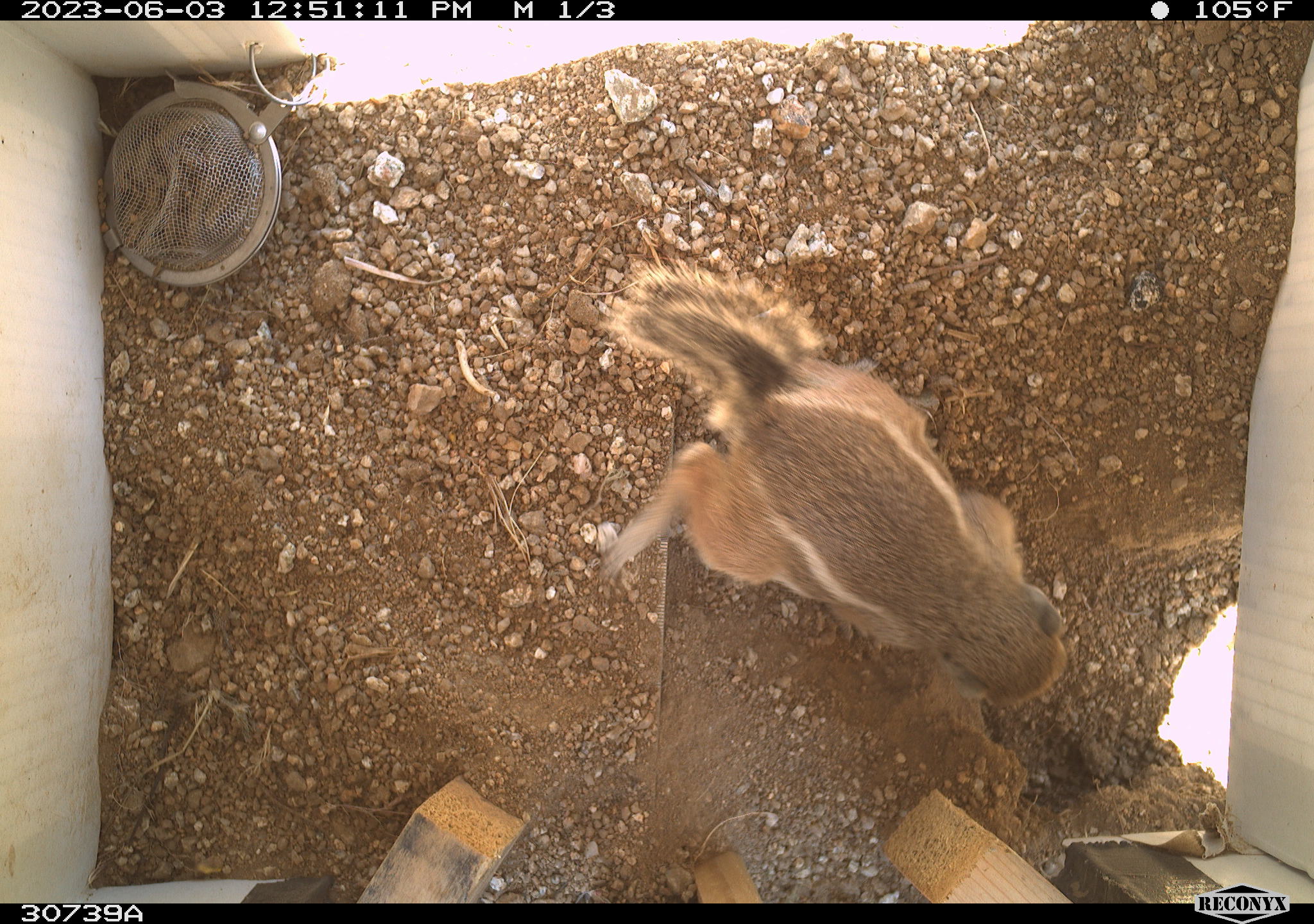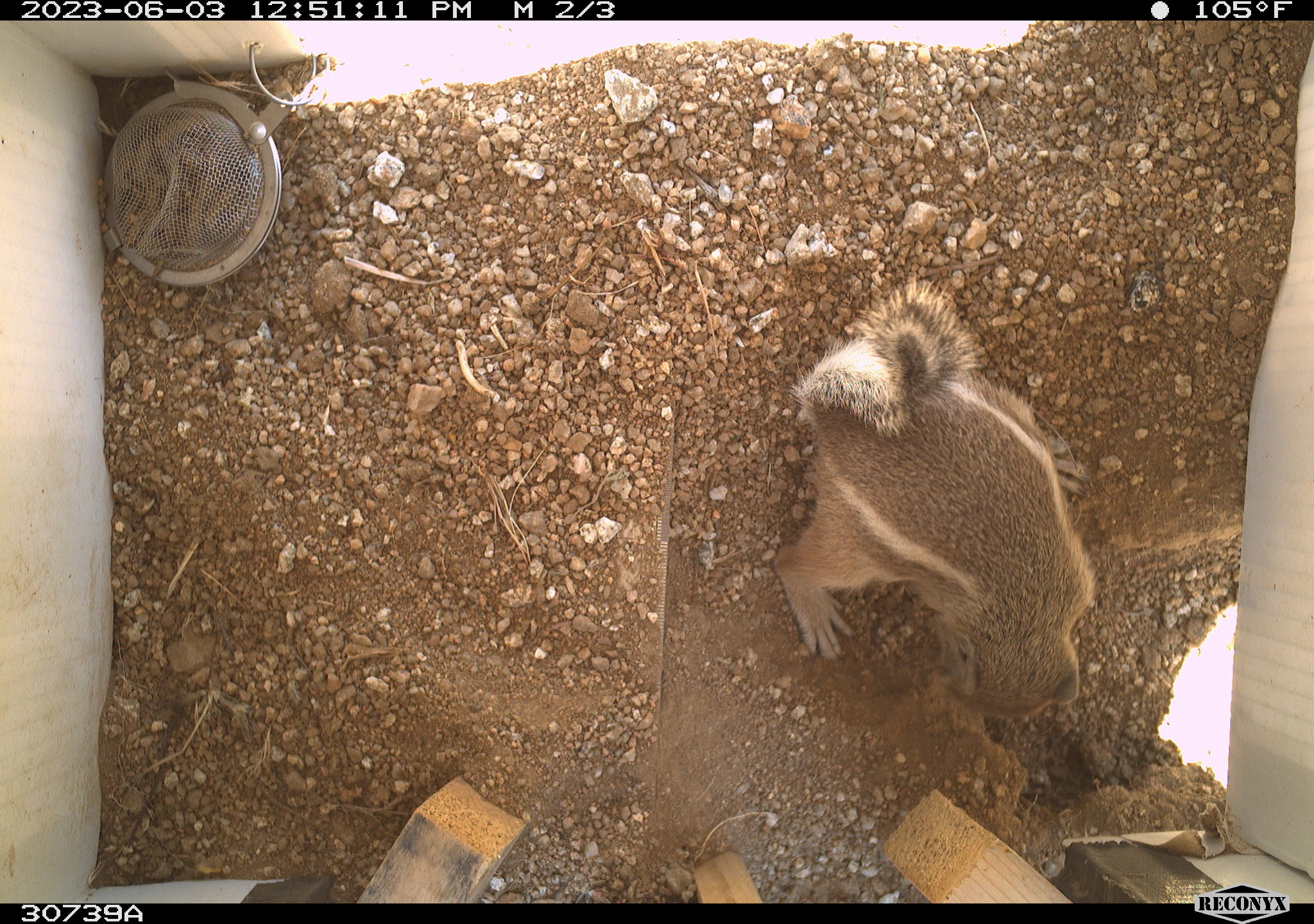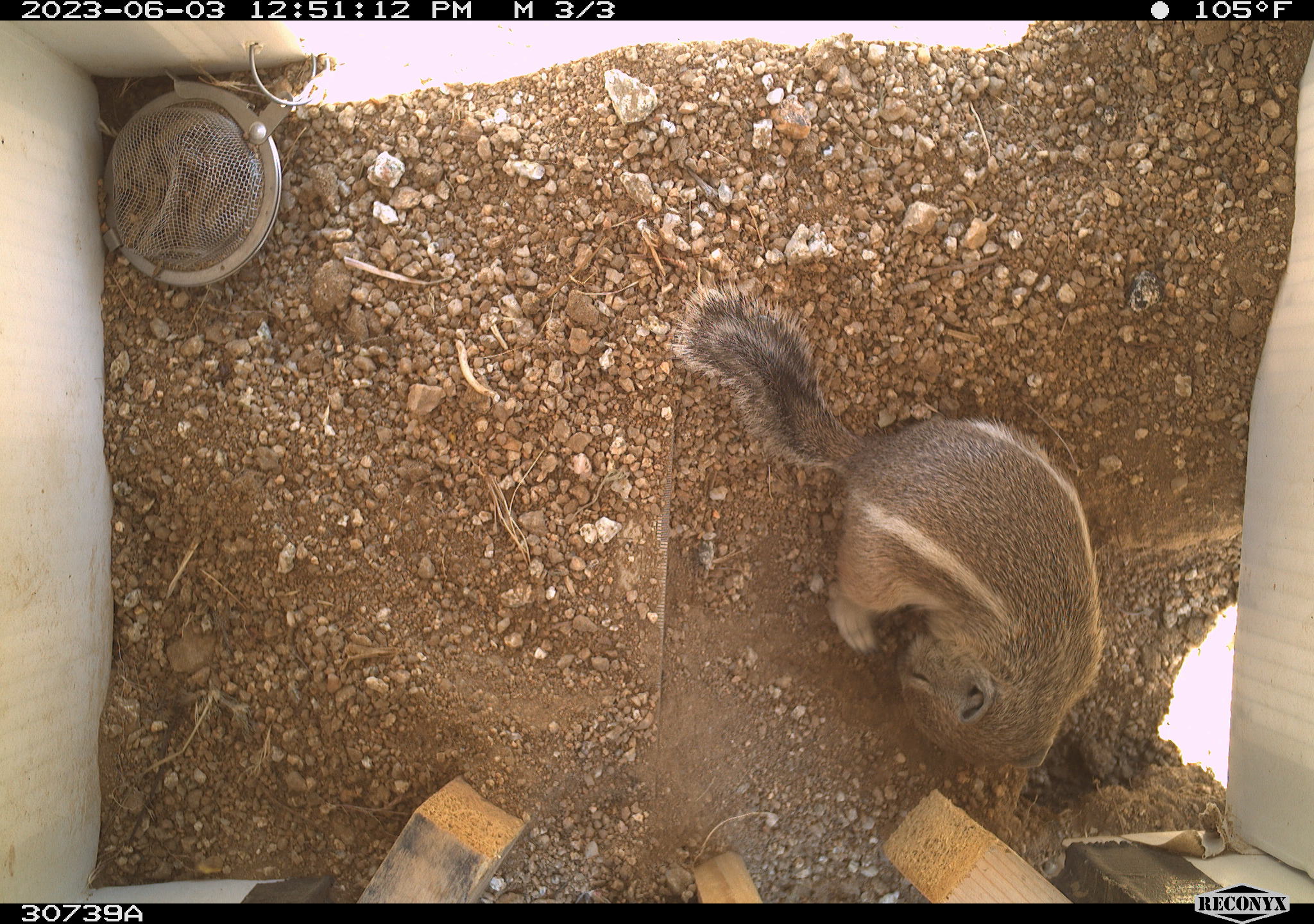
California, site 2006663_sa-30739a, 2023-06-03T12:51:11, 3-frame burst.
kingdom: Animalia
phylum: Chordata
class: Mammalia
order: Rodentia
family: Sciuridae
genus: Ammospermophilus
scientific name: Ammospermophilus leucurus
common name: white-tailed antelope squirrel